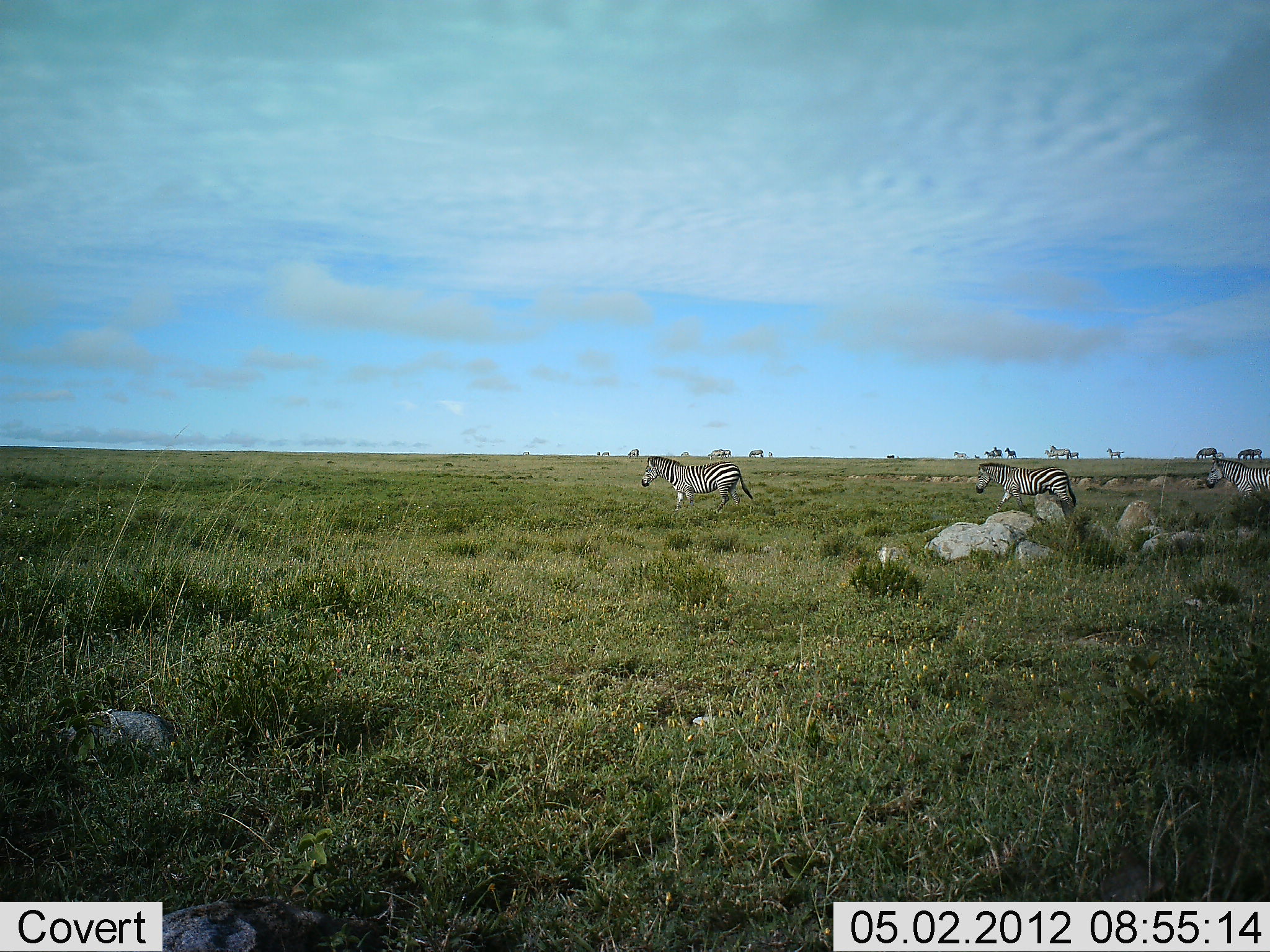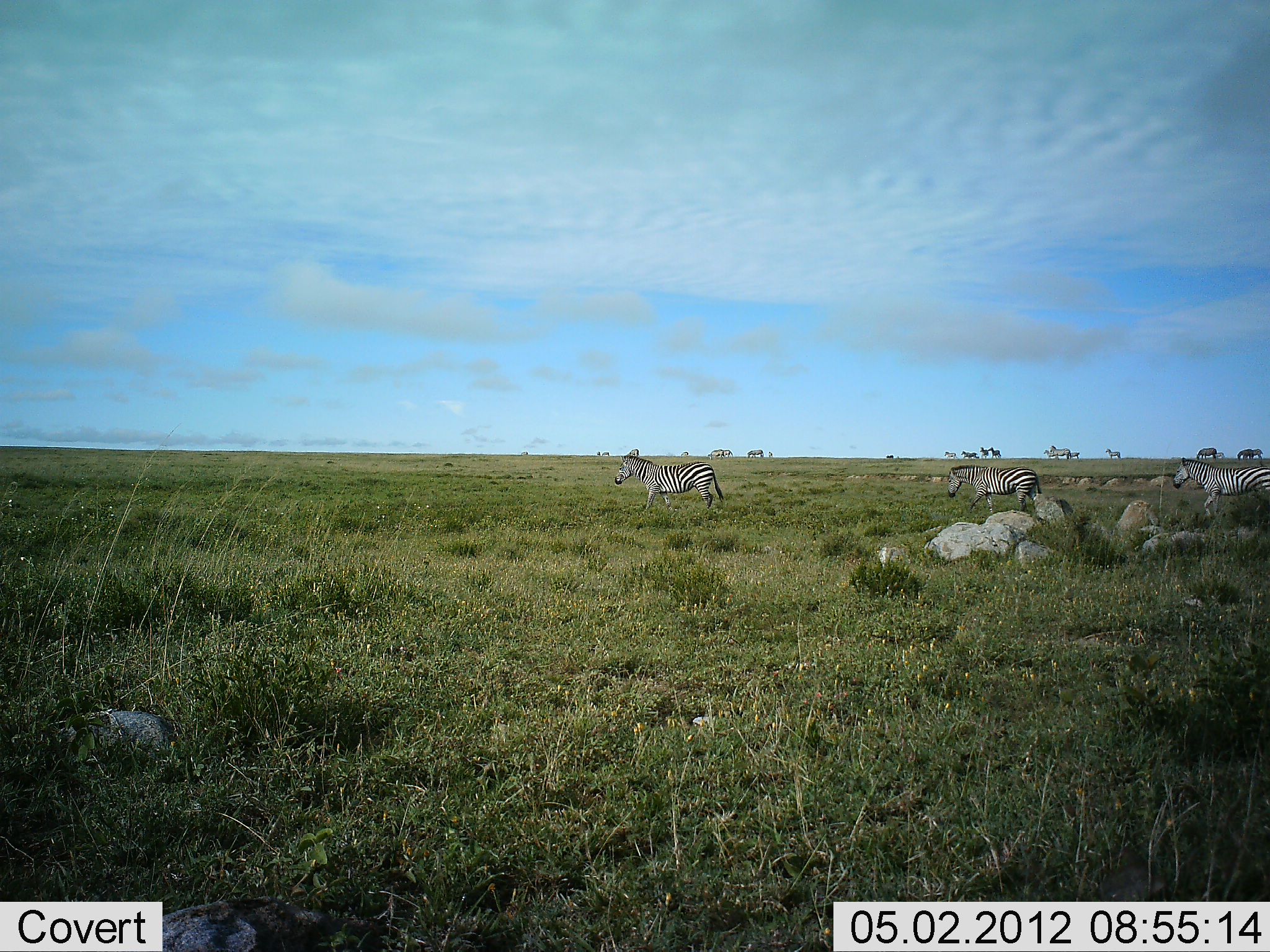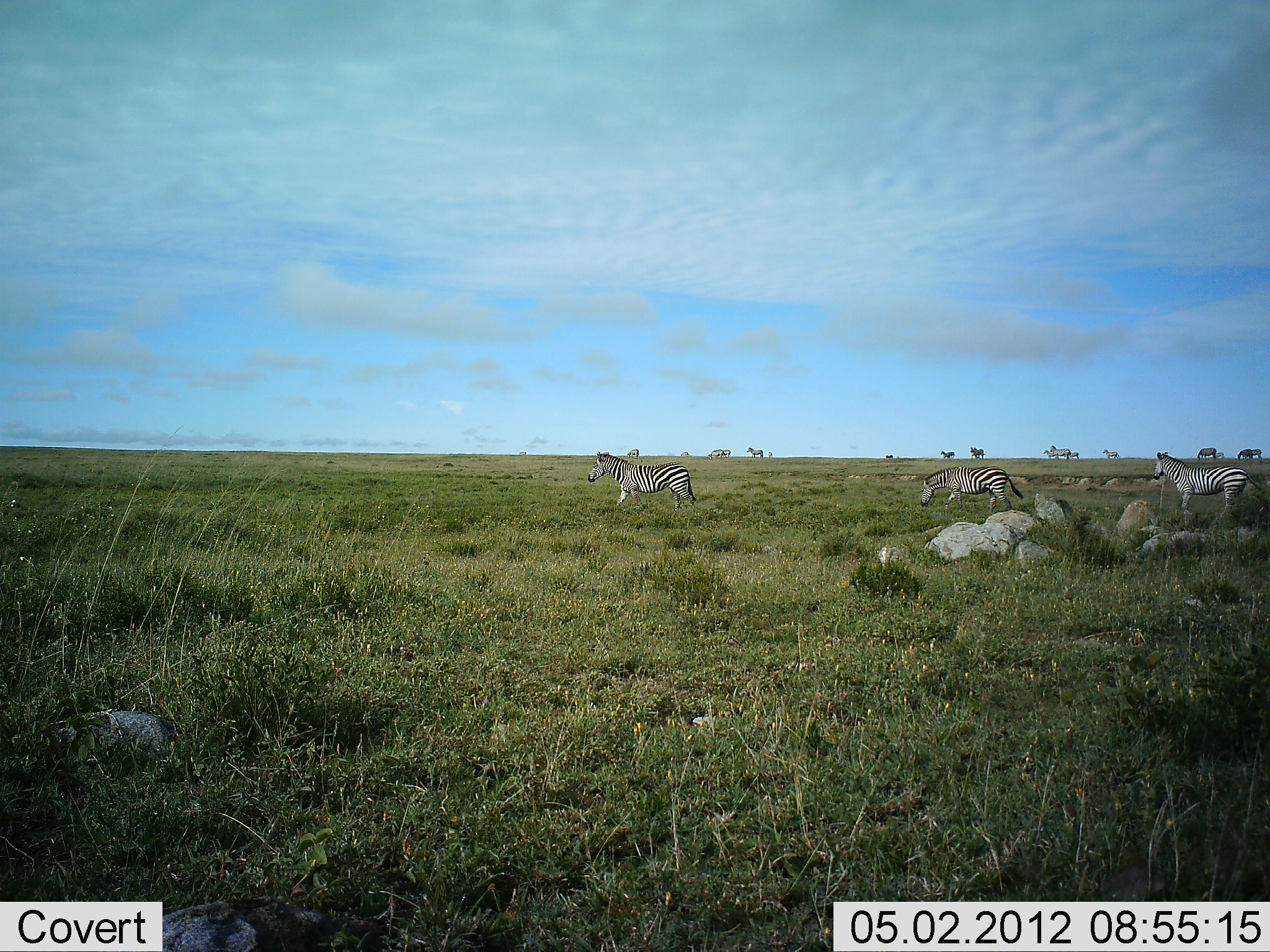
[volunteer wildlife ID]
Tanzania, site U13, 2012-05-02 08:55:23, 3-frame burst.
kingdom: Animalia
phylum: Chordata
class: Mammalia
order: Perissodactyla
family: Equidae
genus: Equus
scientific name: Equus quagga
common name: plains zebra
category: zebra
Zebra (plains zebra) (Equus quagga), count 3. Behavior (volunteer vote fractions): standing 24%, resting 0%, moving 96%, interacting 0%. Young present (vote fraction): 4%. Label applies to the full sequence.